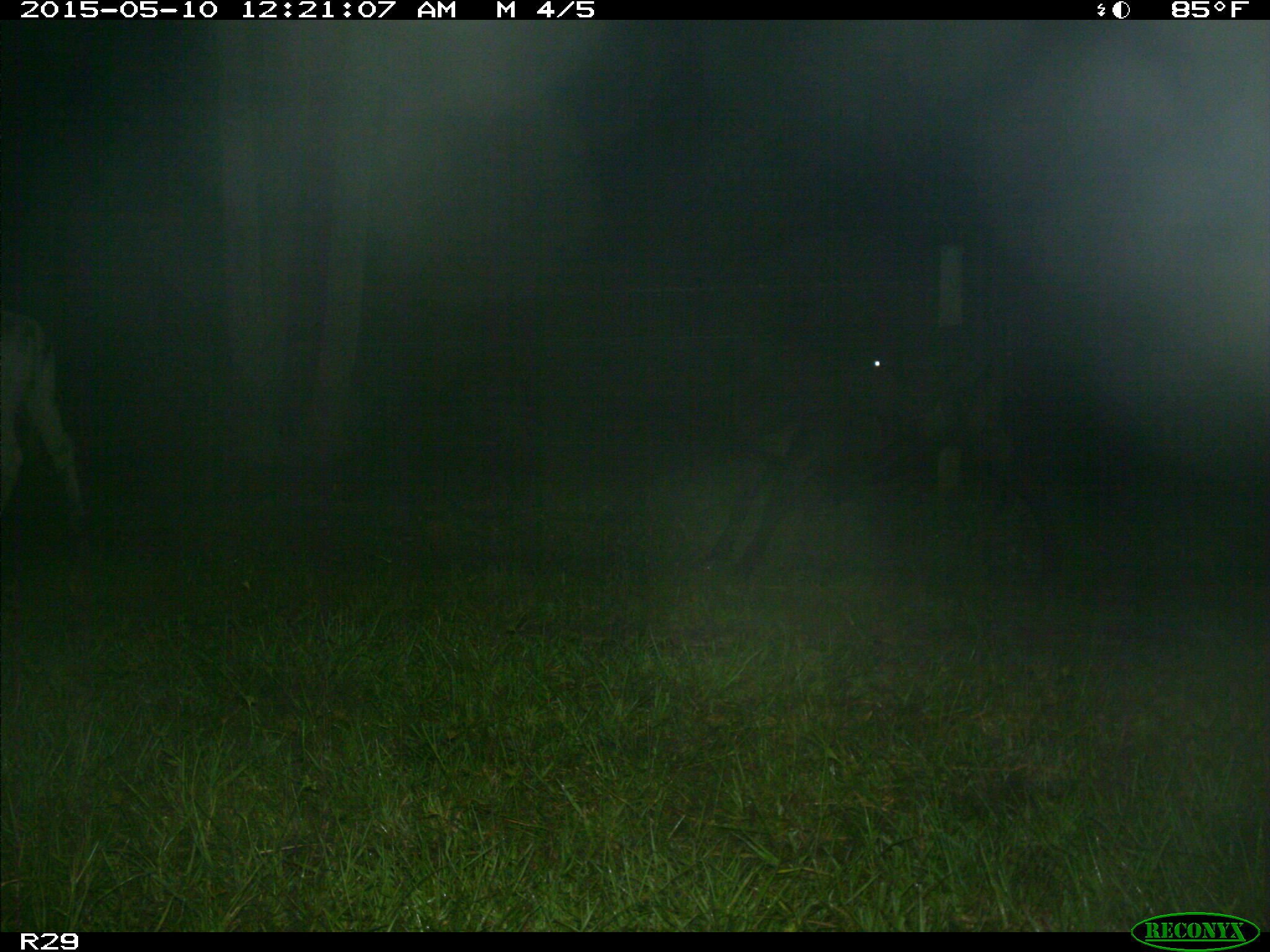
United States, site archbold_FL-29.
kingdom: Animalia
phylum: Chordata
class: Mammalia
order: Artiodactyla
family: Bovidae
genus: Bos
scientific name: Bos taurus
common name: domestic cow